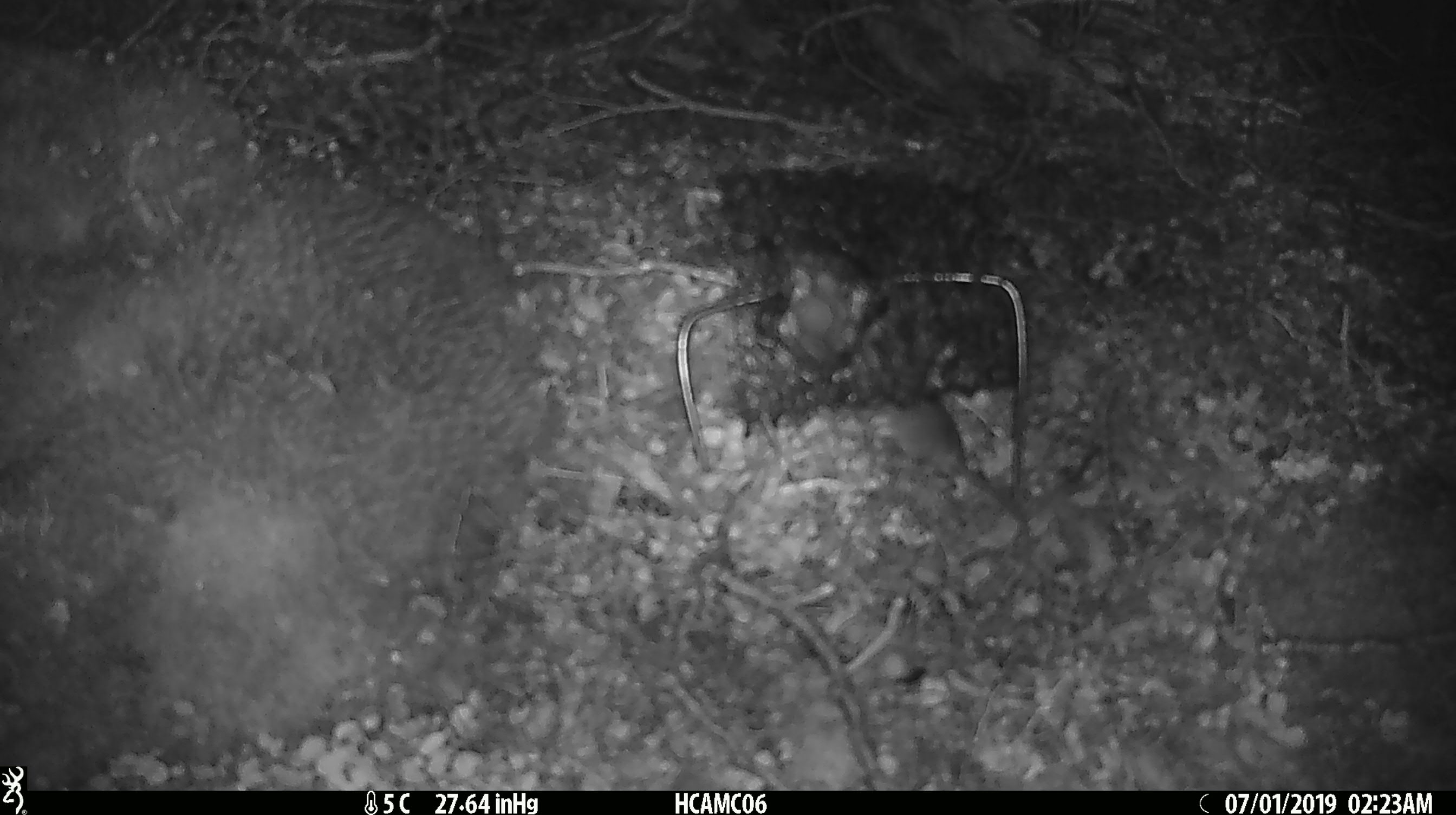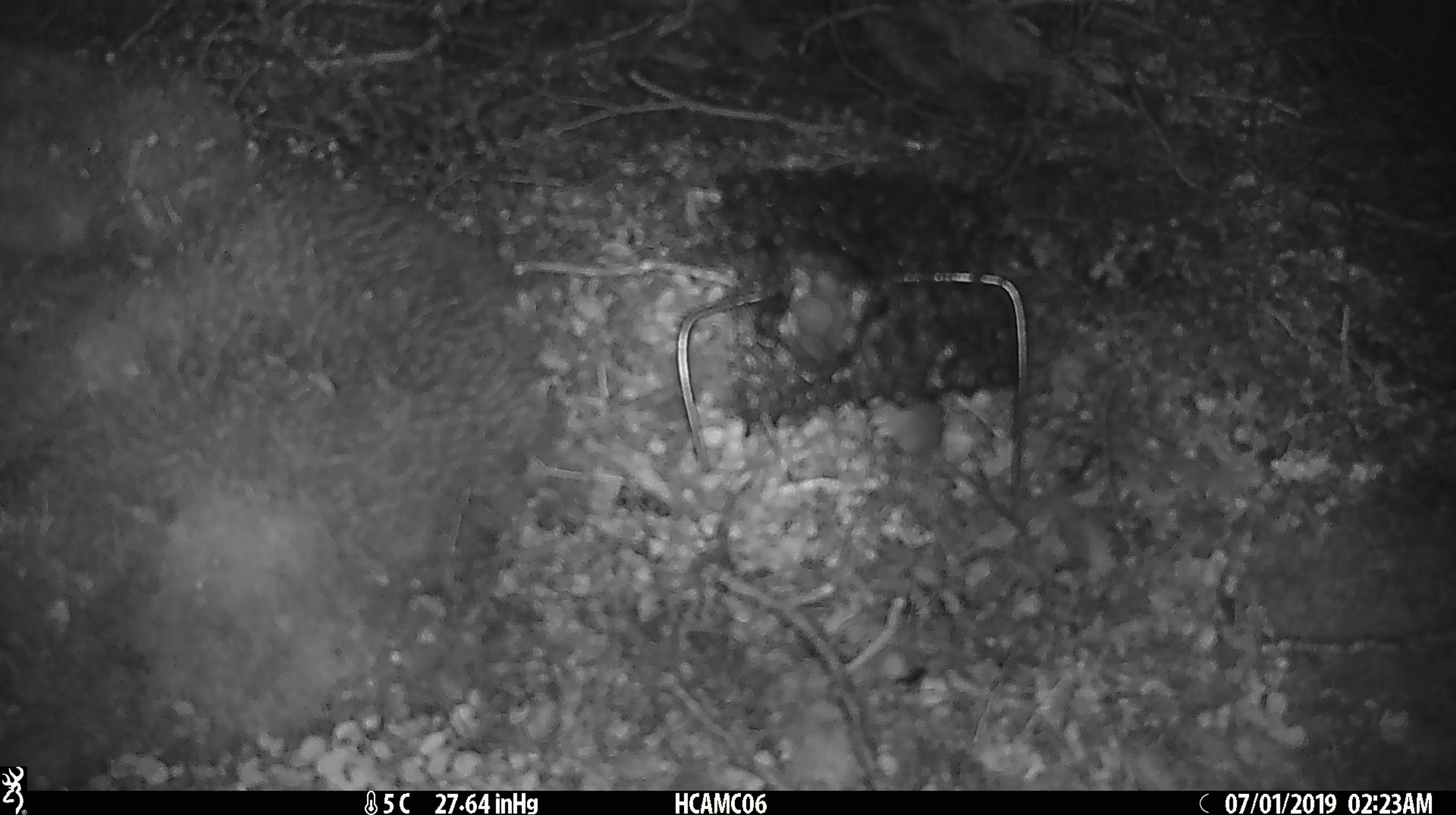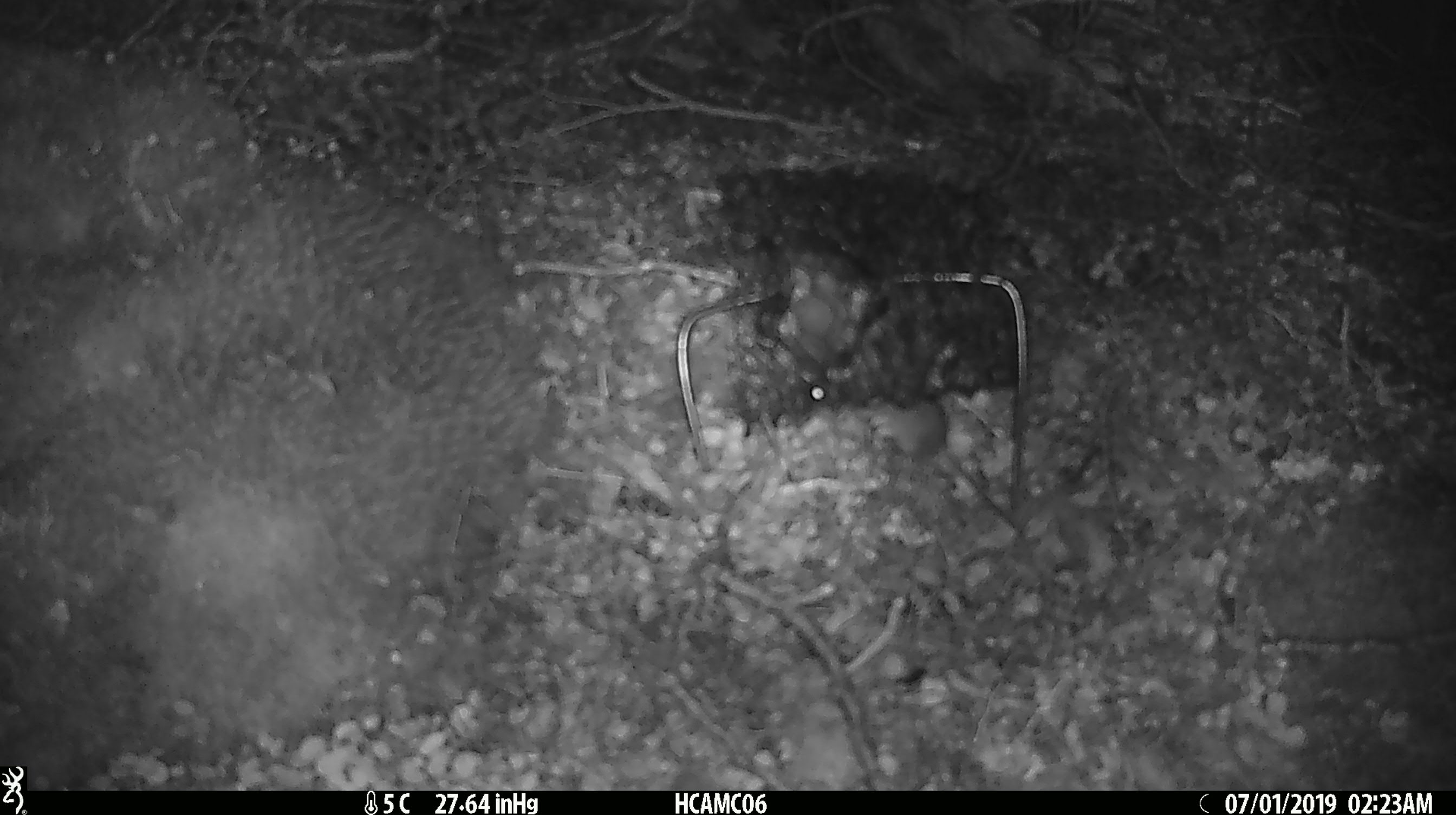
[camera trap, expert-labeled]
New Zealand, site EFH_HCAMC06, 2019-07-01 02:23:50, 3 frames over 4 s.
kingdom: Animalia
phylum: Chordata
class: Mammalia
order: Rodentia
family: Muridae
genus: Mus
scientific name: Mus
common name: mouse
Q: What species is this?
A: Mouse (Mus).